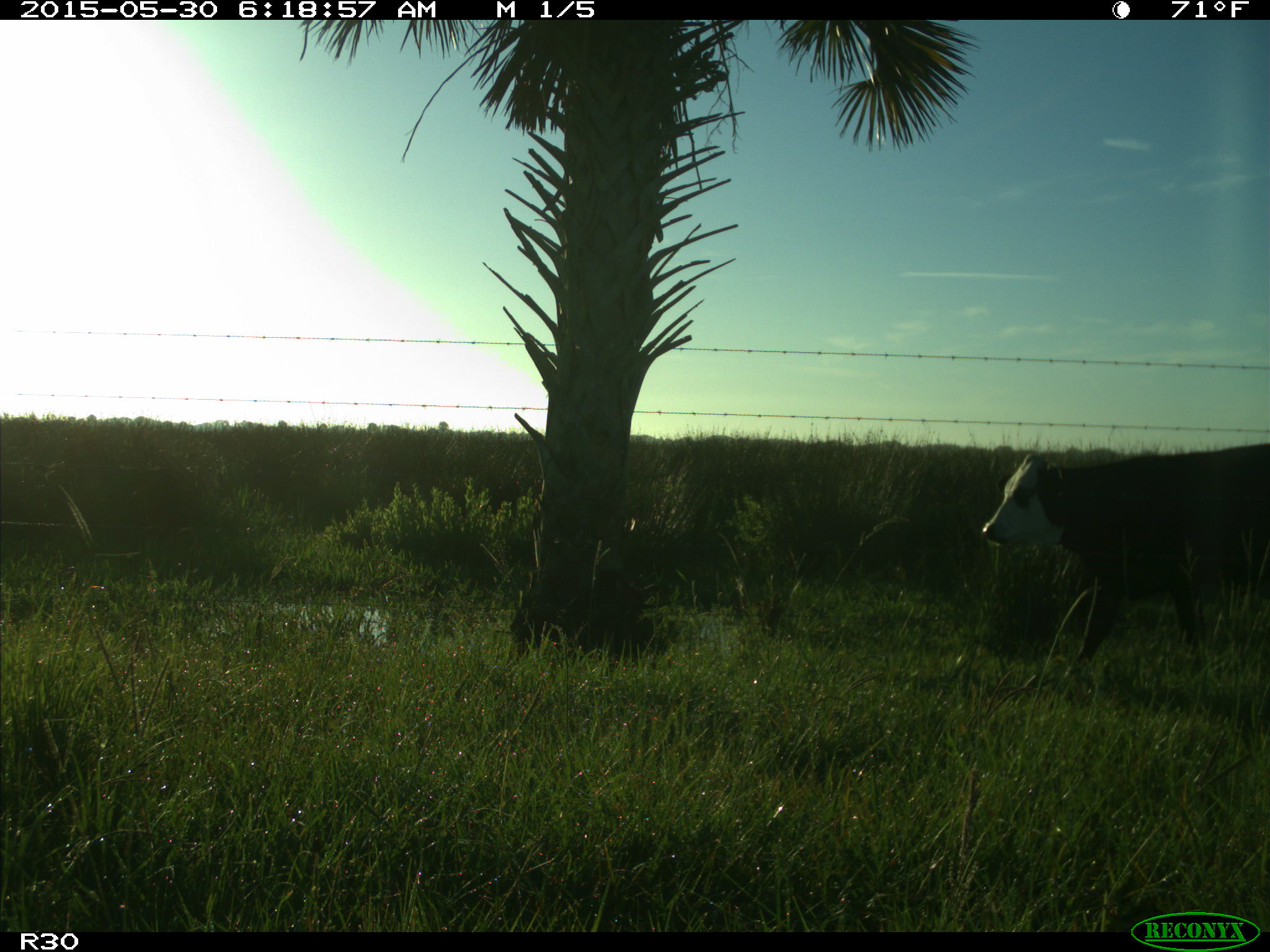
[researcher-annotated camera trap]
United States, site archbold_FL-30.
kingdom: Animalia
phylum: Chordata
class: Mammalia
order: Artiodactyla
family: Bovidae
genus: Bos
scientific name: Bos taurus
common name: domestic cow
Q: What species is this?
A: Bos taurus (domestic cow).